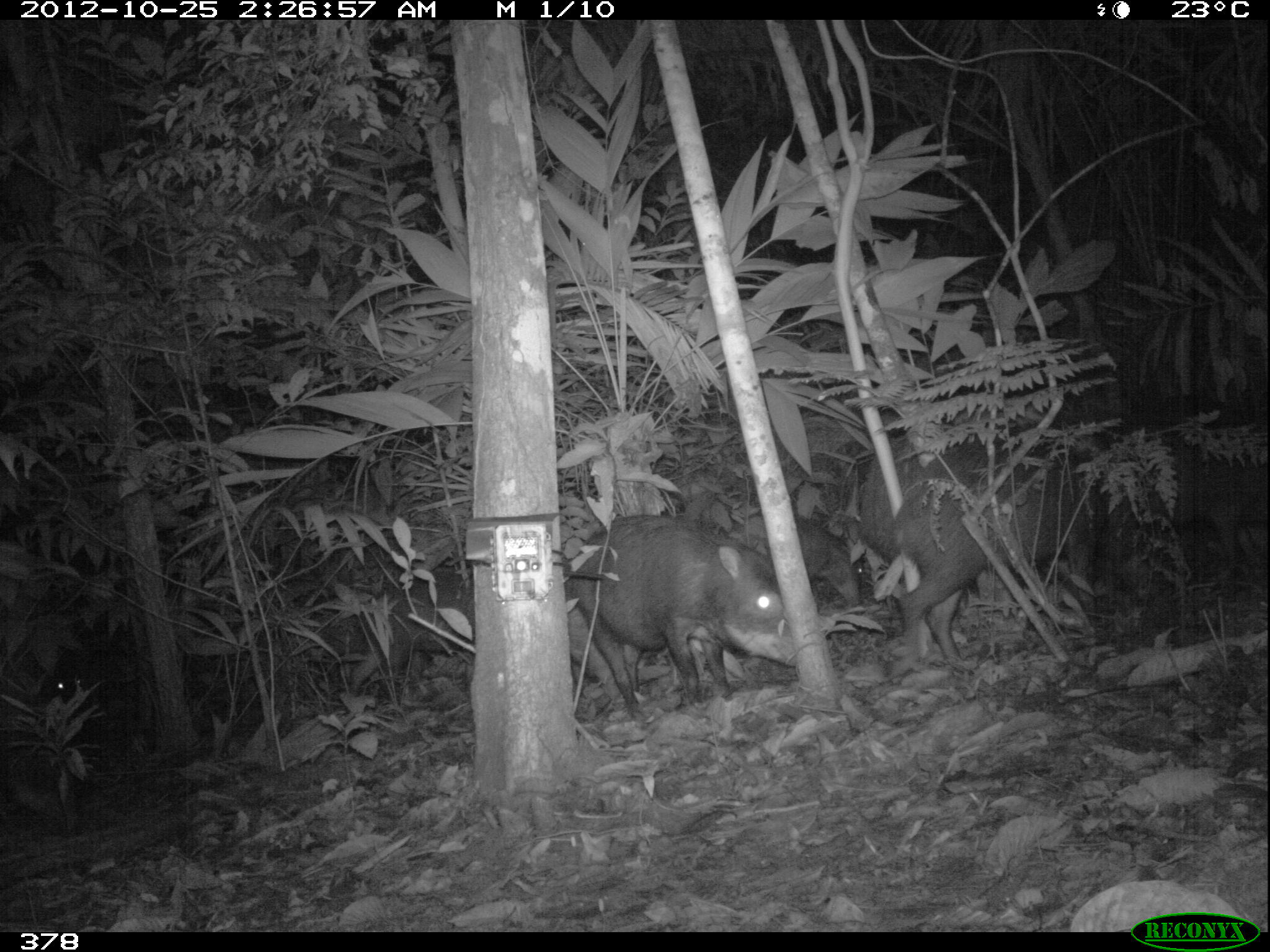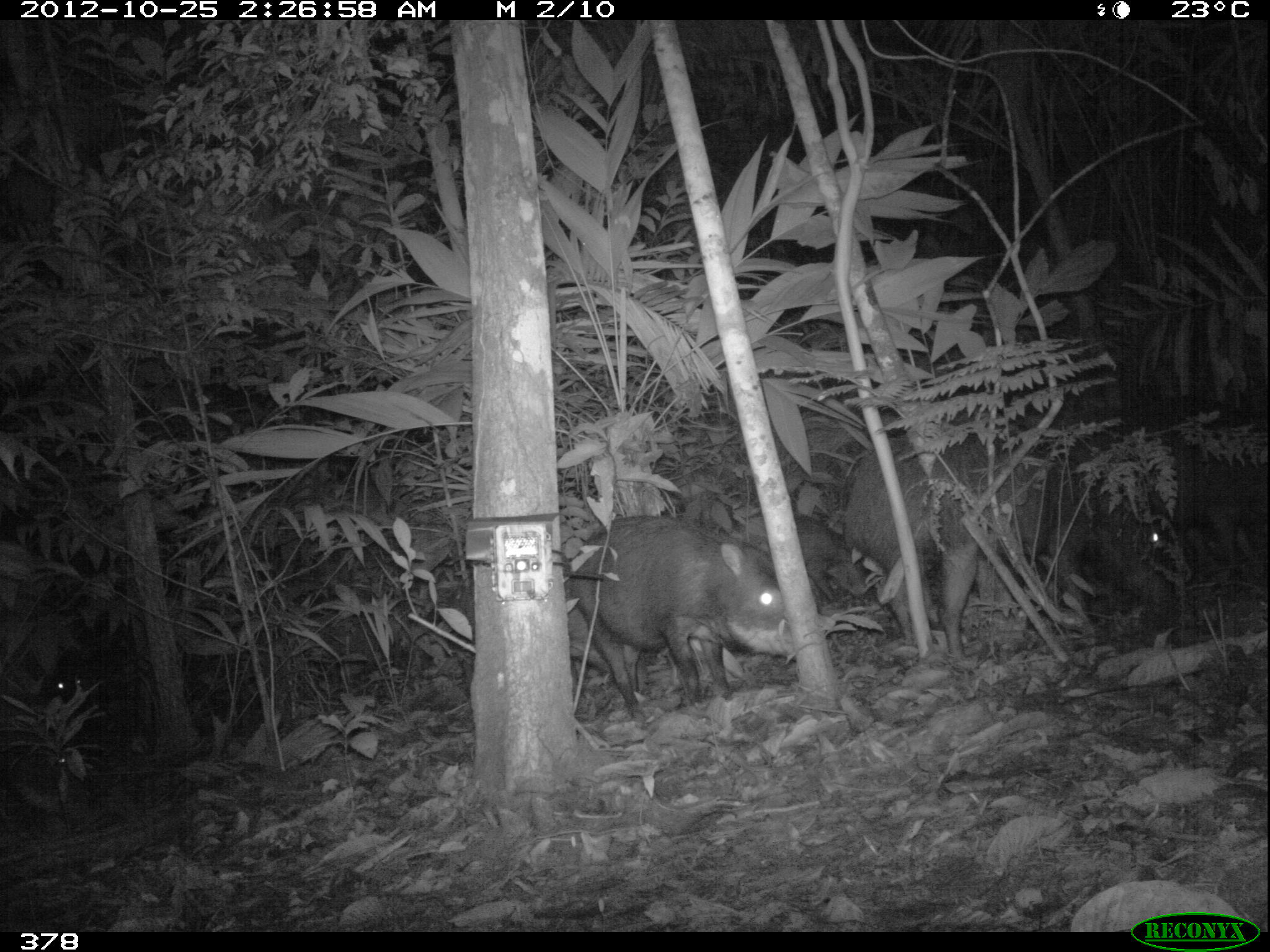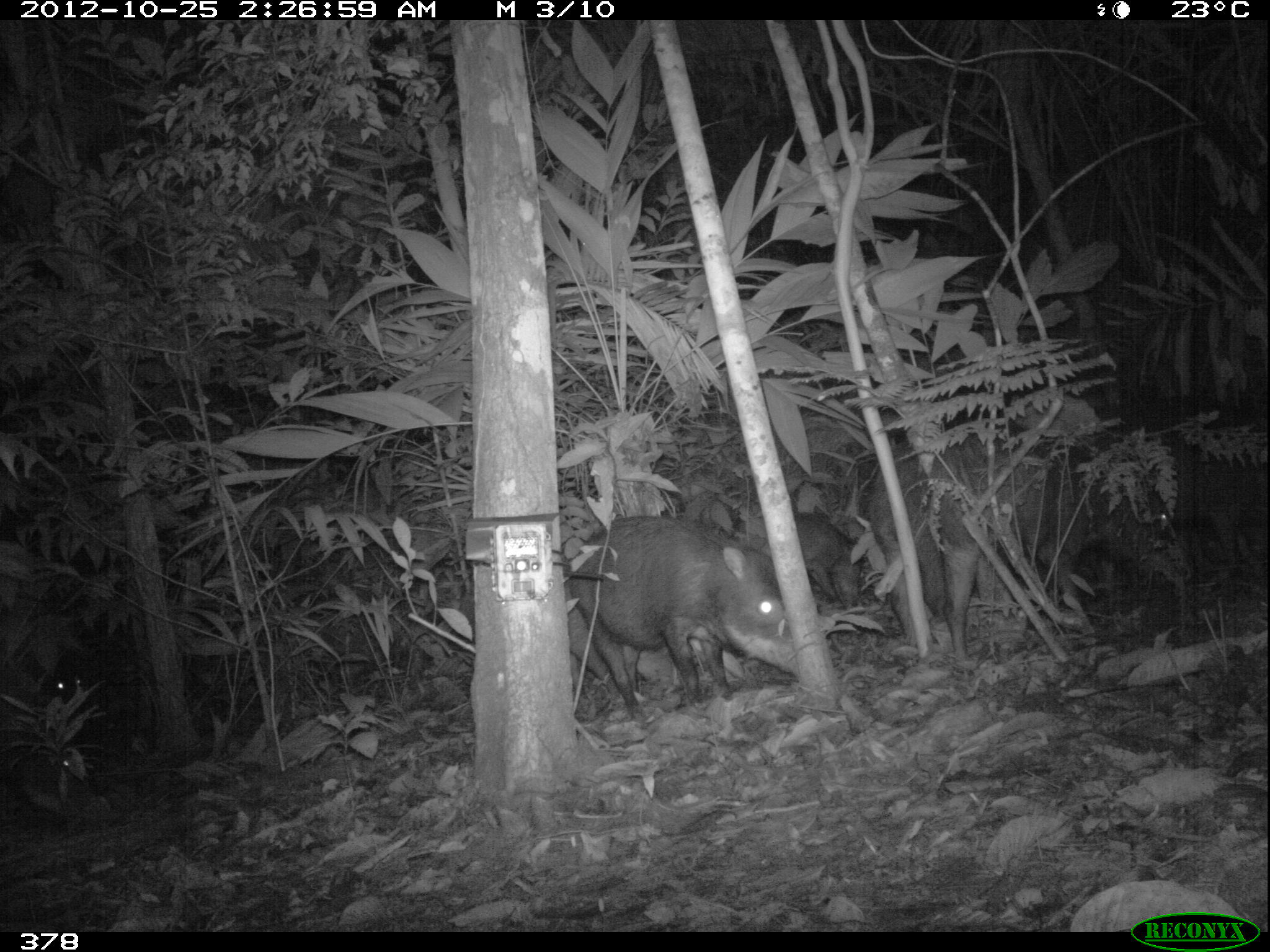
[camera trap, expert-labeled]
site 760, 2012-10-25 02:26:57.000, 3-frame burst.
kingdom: Animalia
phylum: Chordata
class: Mammalia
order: Artiodactyla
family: Tayassuidae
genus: Tayassu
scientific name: Tayassu pecari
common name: white-lipped peccary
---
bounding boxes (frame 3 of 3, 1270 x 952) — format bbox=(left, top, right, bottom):
tayassu pecari: bbox=(930, 435, 1194, 668); bbox=(565, 514, 832, 716); bbox=(859, 428, 983, 643); bbox=(562, 593, 753, 721); bbox=(0, 635, 124, 748); bbox=(753, 512, 867, 619); bbox=(2, 724, 108, 824)